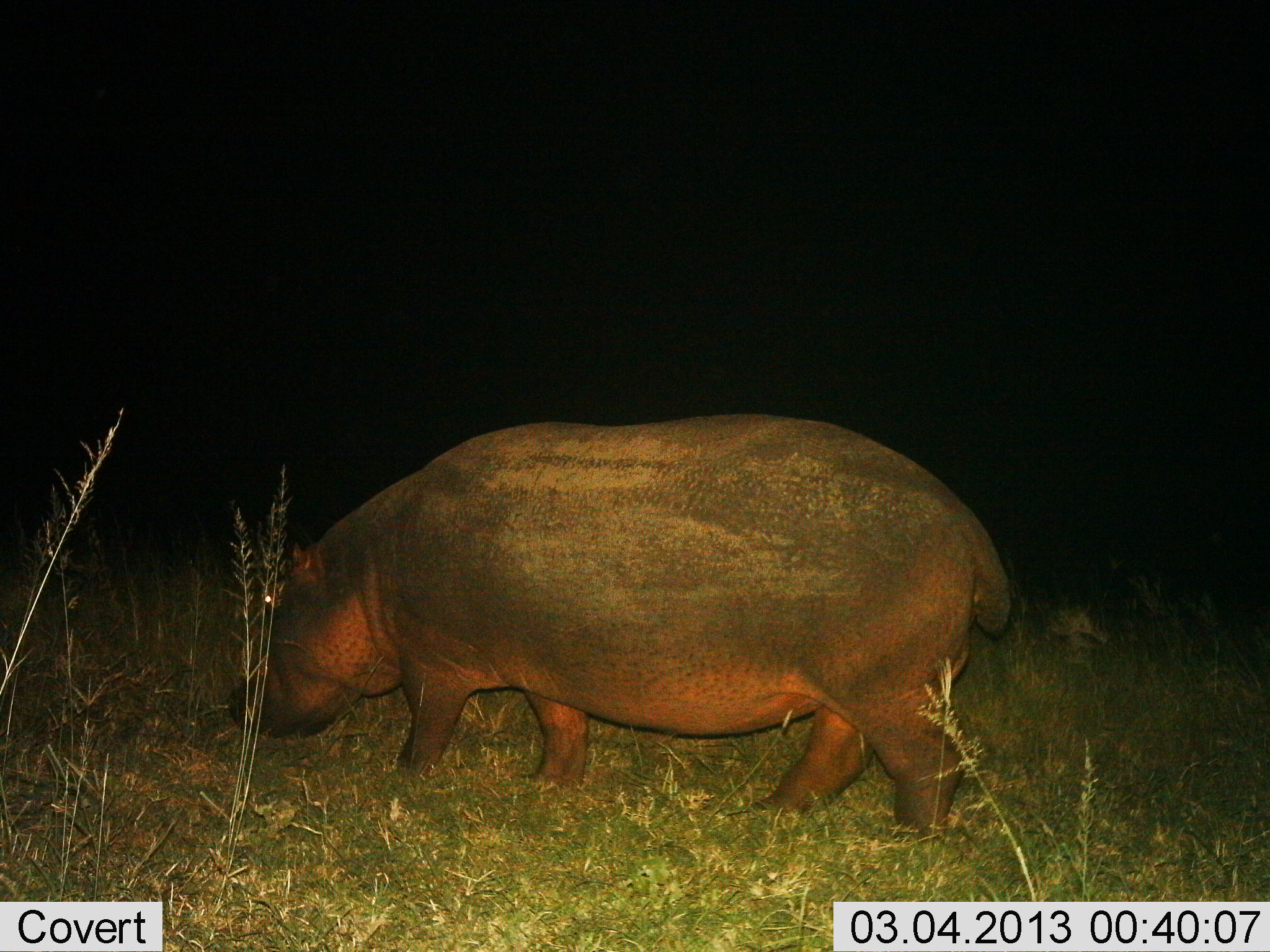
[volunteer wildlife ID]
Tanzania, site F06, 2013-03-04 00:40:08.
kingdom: Animalia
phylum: Chordata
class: Mammalia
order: Artiodactyla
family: Hippopotamidae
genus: Hippopotamus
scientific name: Hippopotamus amphibius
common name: hippopotamus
Hippopotamus (Hippopotamus amphibius), count 1. Behavior (volunteer vote fractions): standing 38%, resting 0%, moving 57%, interacting 0%. Young present (vote fraction): 0%. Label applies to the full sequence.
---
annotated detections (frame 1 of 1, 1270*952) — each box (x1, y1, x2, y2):
animal: (230, 411, 1012, 844)